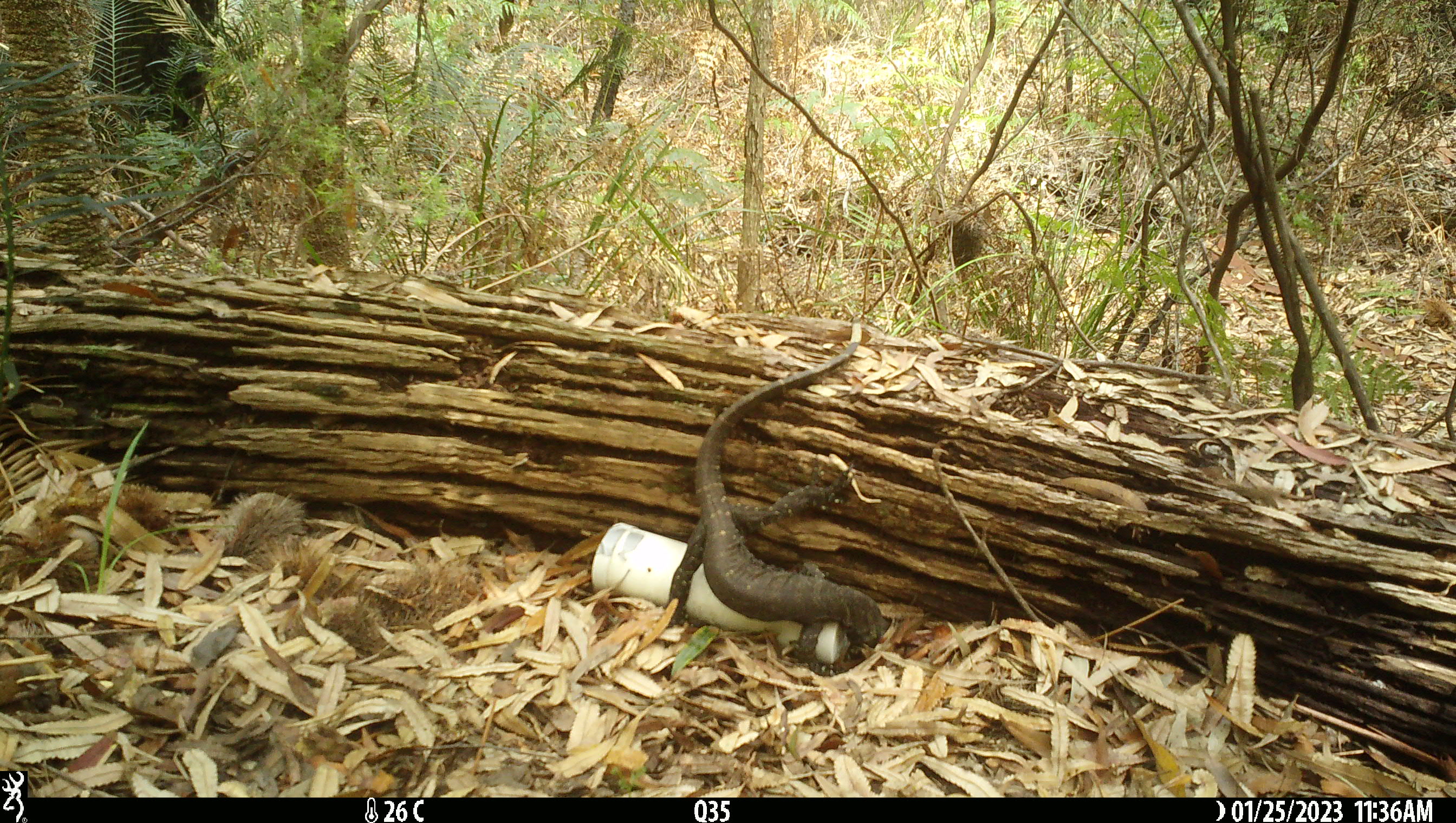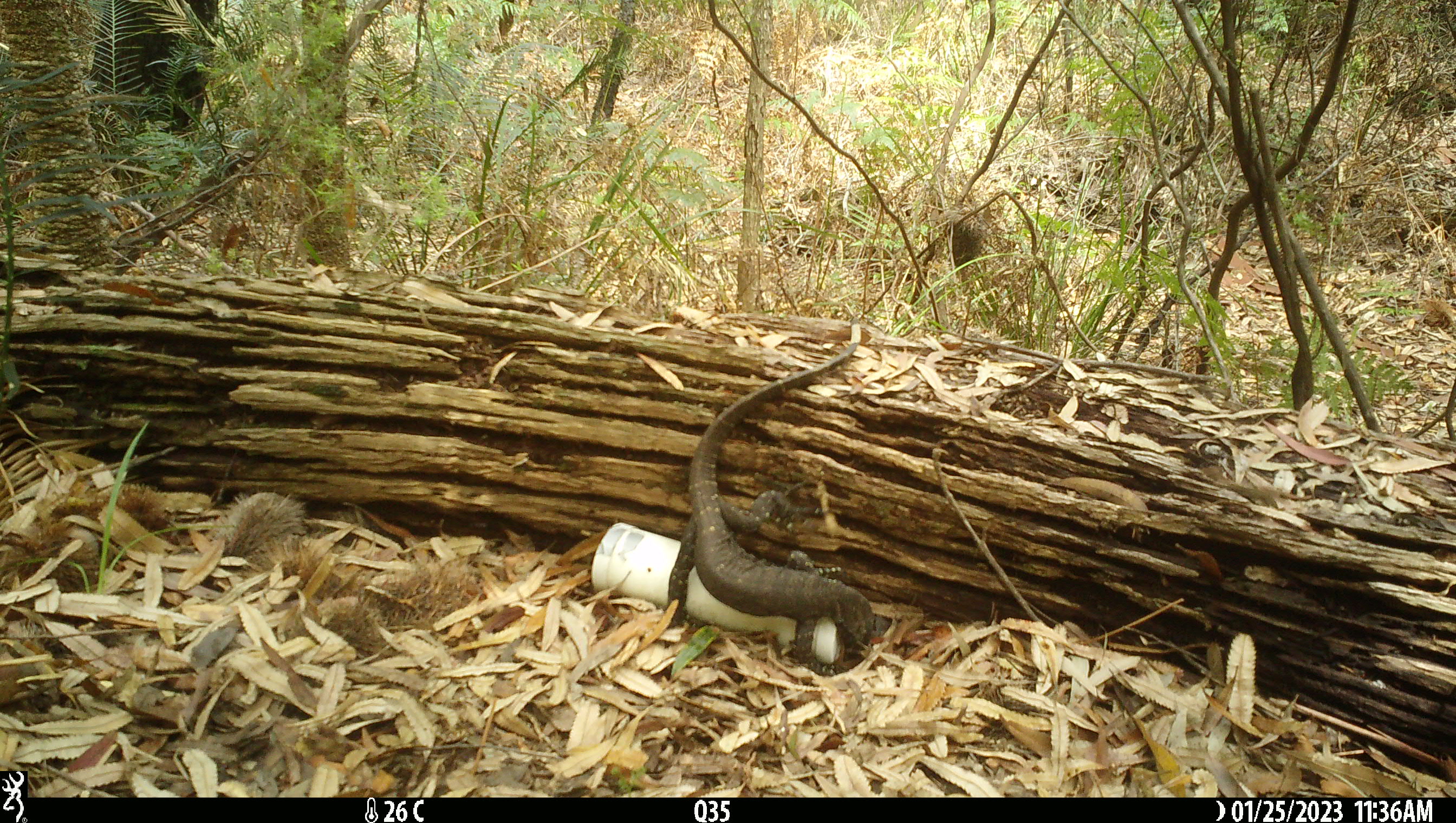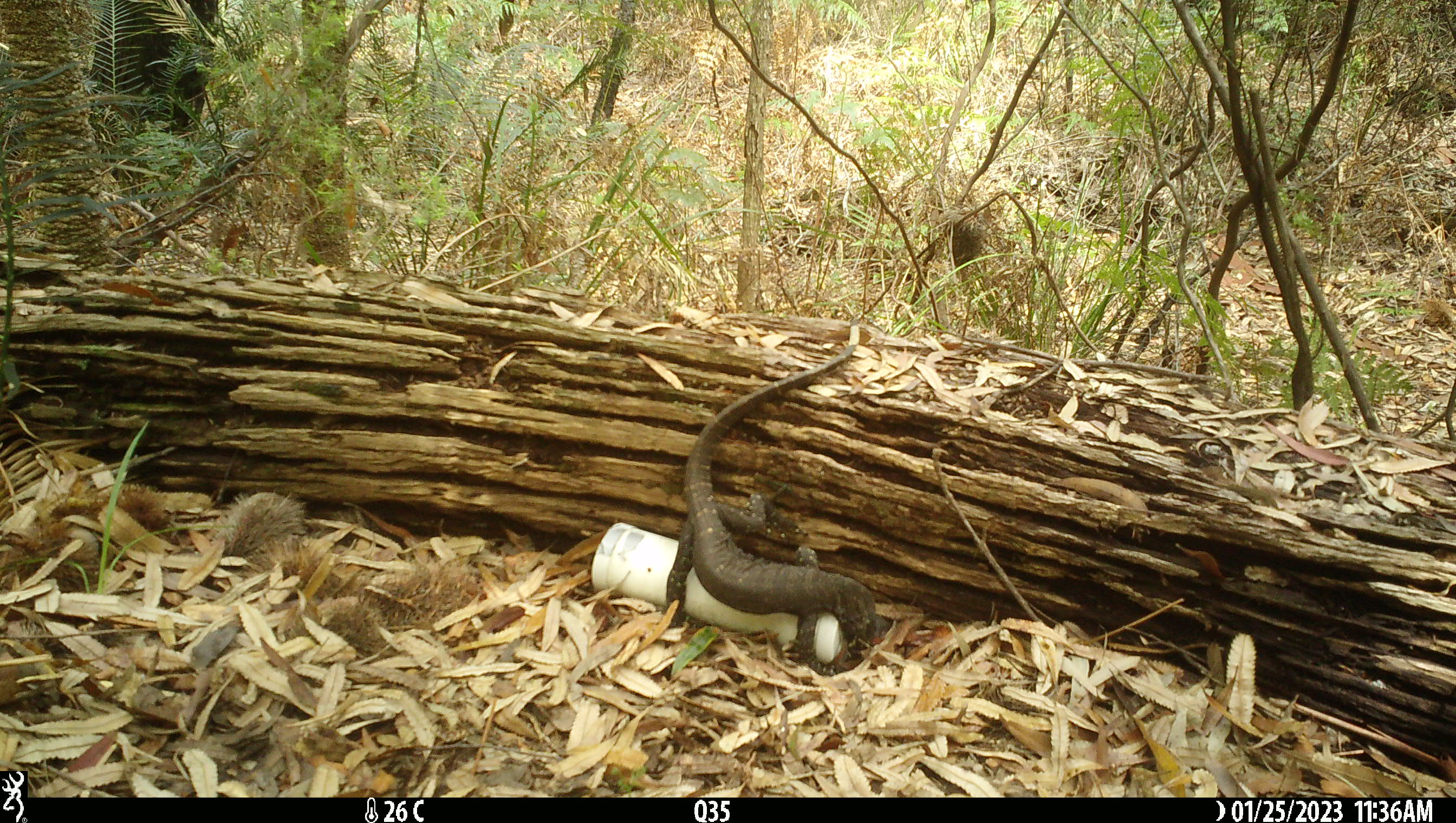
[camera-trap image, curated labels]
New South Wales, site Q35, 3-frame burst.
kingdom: Animalia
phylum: Chordata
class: Reptilia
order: Squamata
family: Varanidae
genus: Varanus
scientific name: Varanus varius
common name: lace monitor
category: goanna